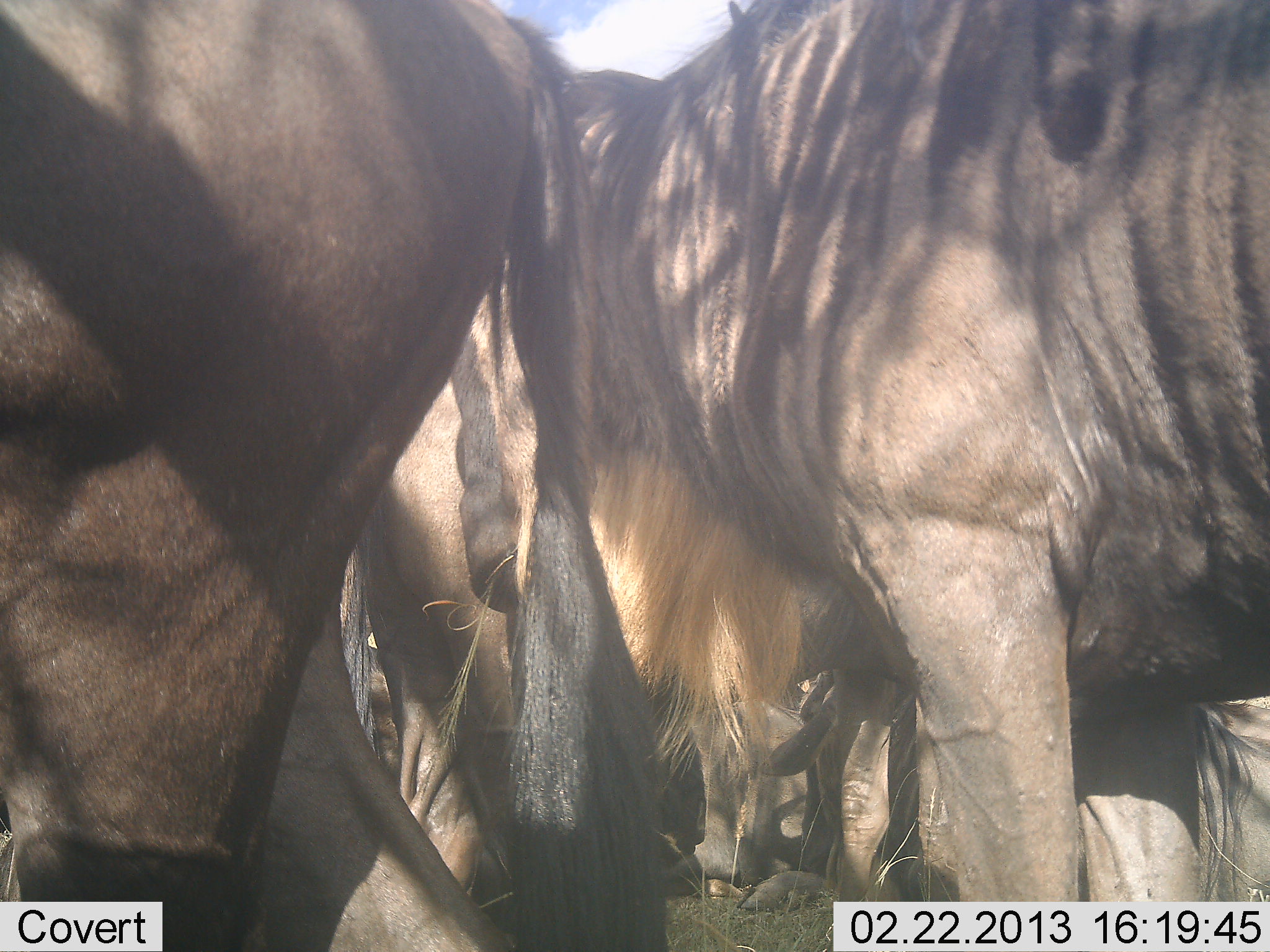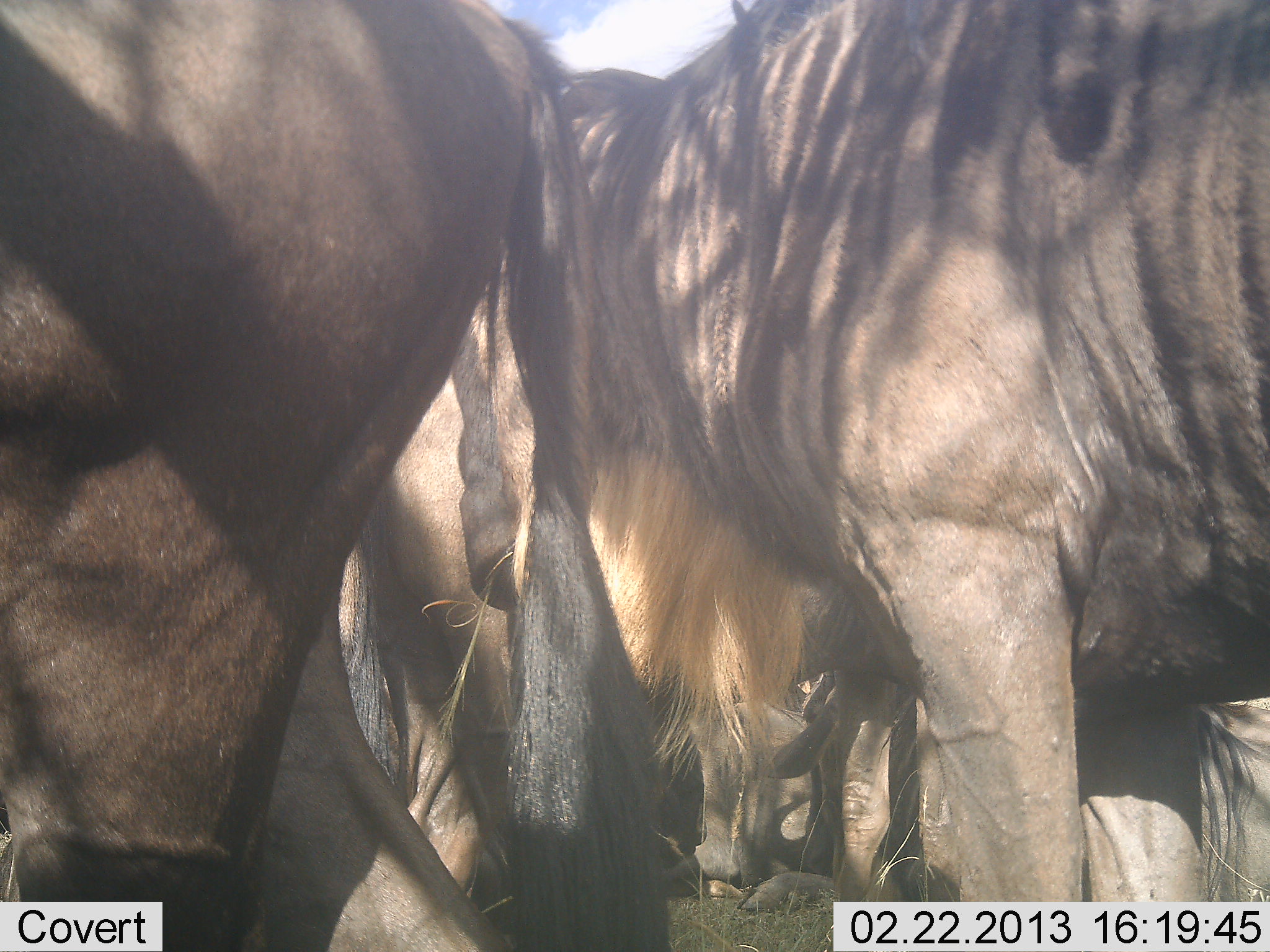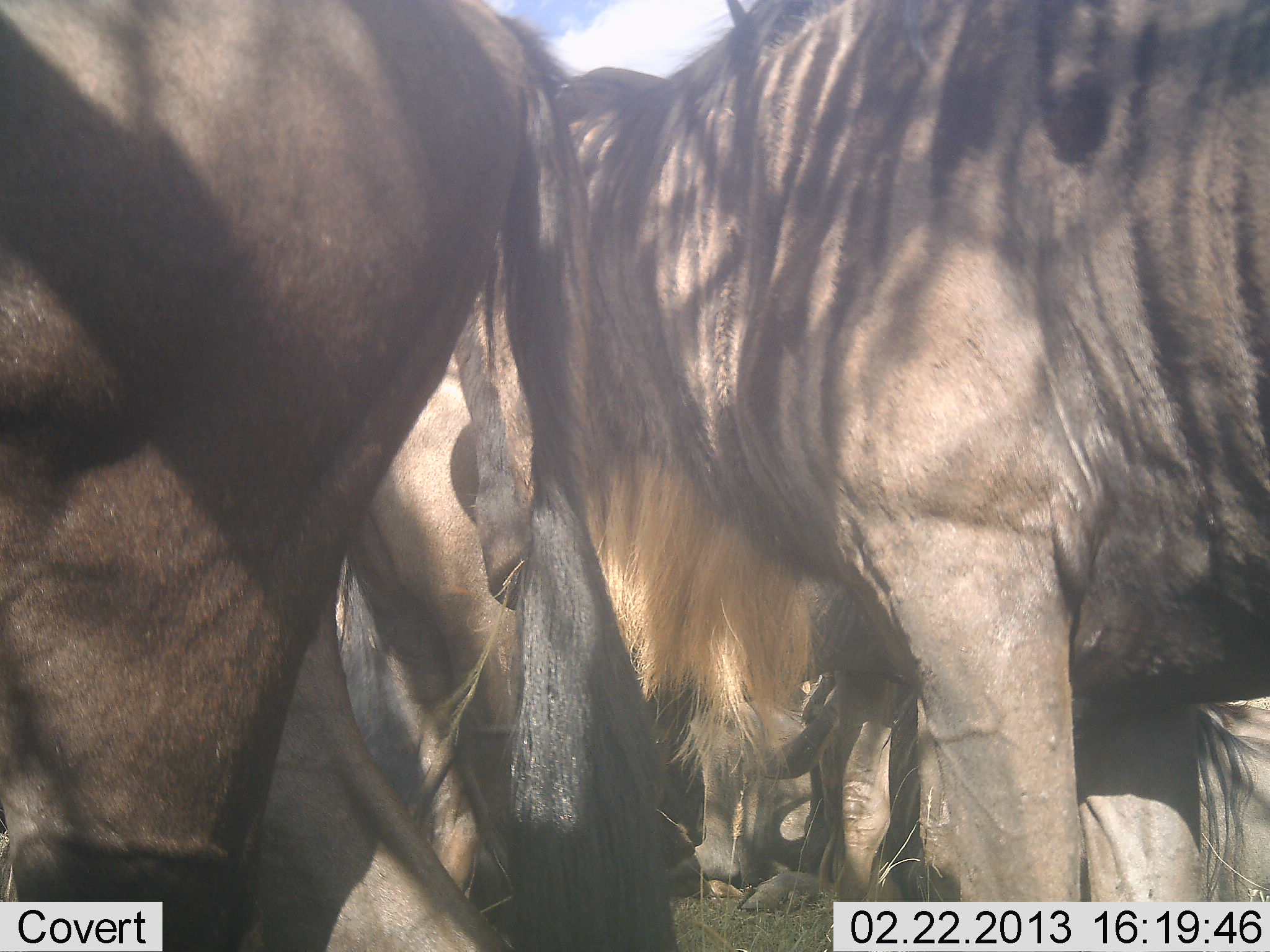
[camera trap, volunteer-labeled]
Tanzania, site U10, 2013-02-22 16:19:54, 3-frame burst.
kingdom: Animalia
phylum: Chordata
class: Mammalia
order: Artiodactyla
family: Bovidae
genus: Connochaetes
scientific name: Connochaetes taurinus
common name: blue wildebeest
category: wildebeest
Wildebeest (blue wildebeest) (Connochaetes taurinus), count 5. Behavior (volunteer vote fractions): standing 82%, resting 53%, moving 0%, interacting 6%. Young present (vote fraction): 0%. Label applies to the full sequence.